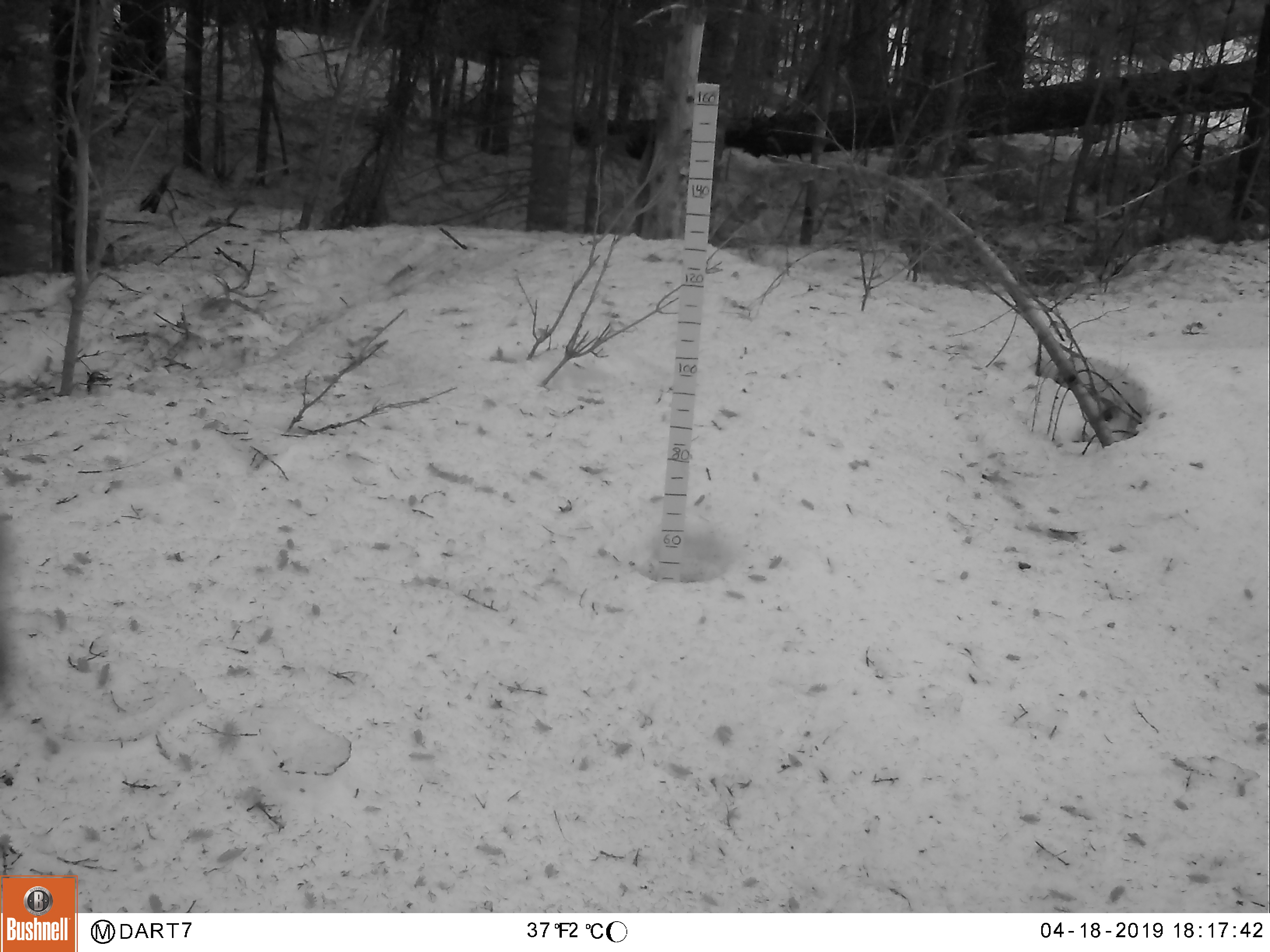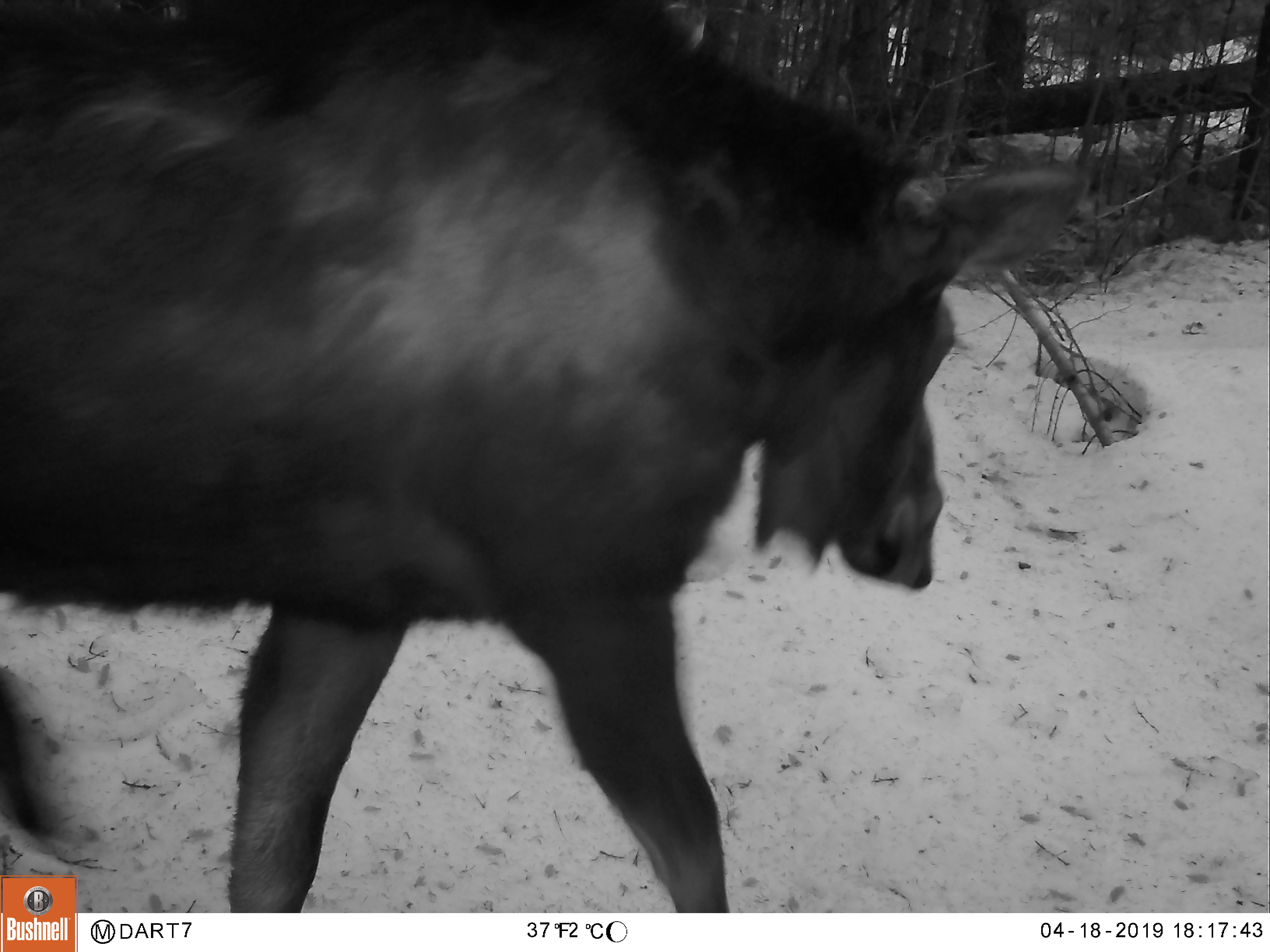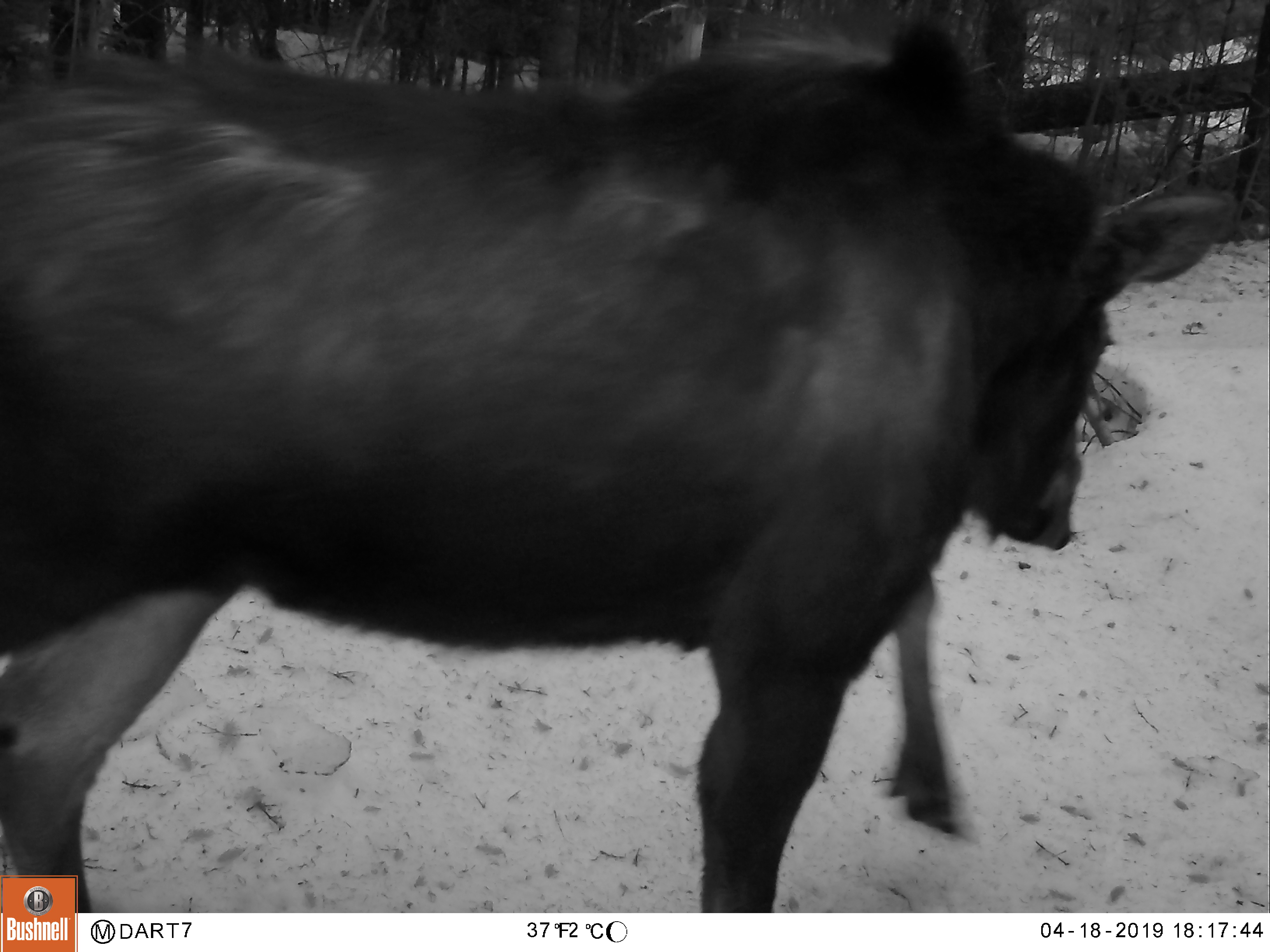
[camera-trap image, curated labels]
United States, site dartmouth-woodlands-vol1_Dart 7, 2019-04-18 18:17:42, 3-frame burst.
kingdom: Animalia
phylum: Chordata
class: Mammalia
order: Artiodactyla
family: Cervidae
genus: Alces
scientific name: Alces alces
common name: moose